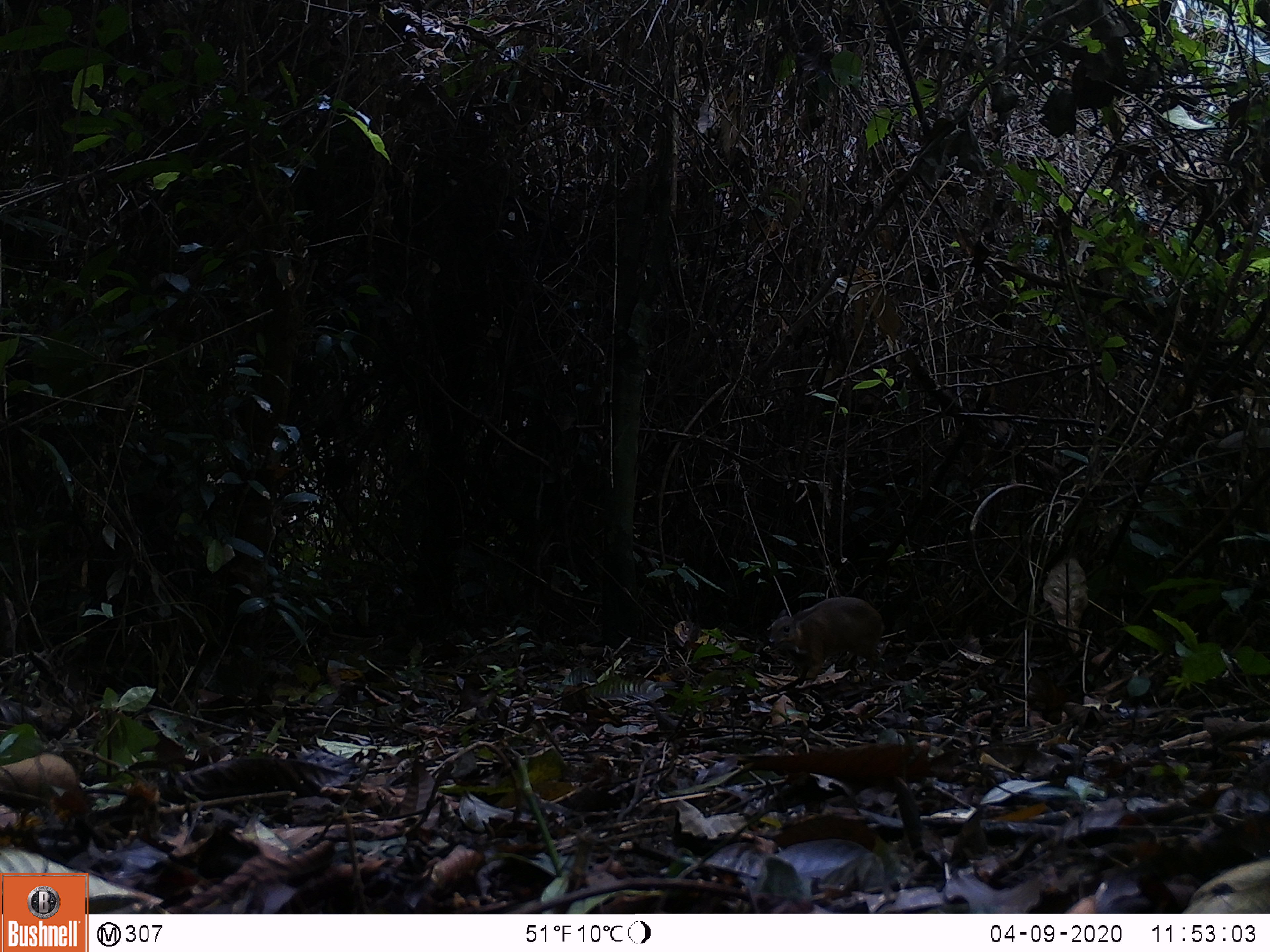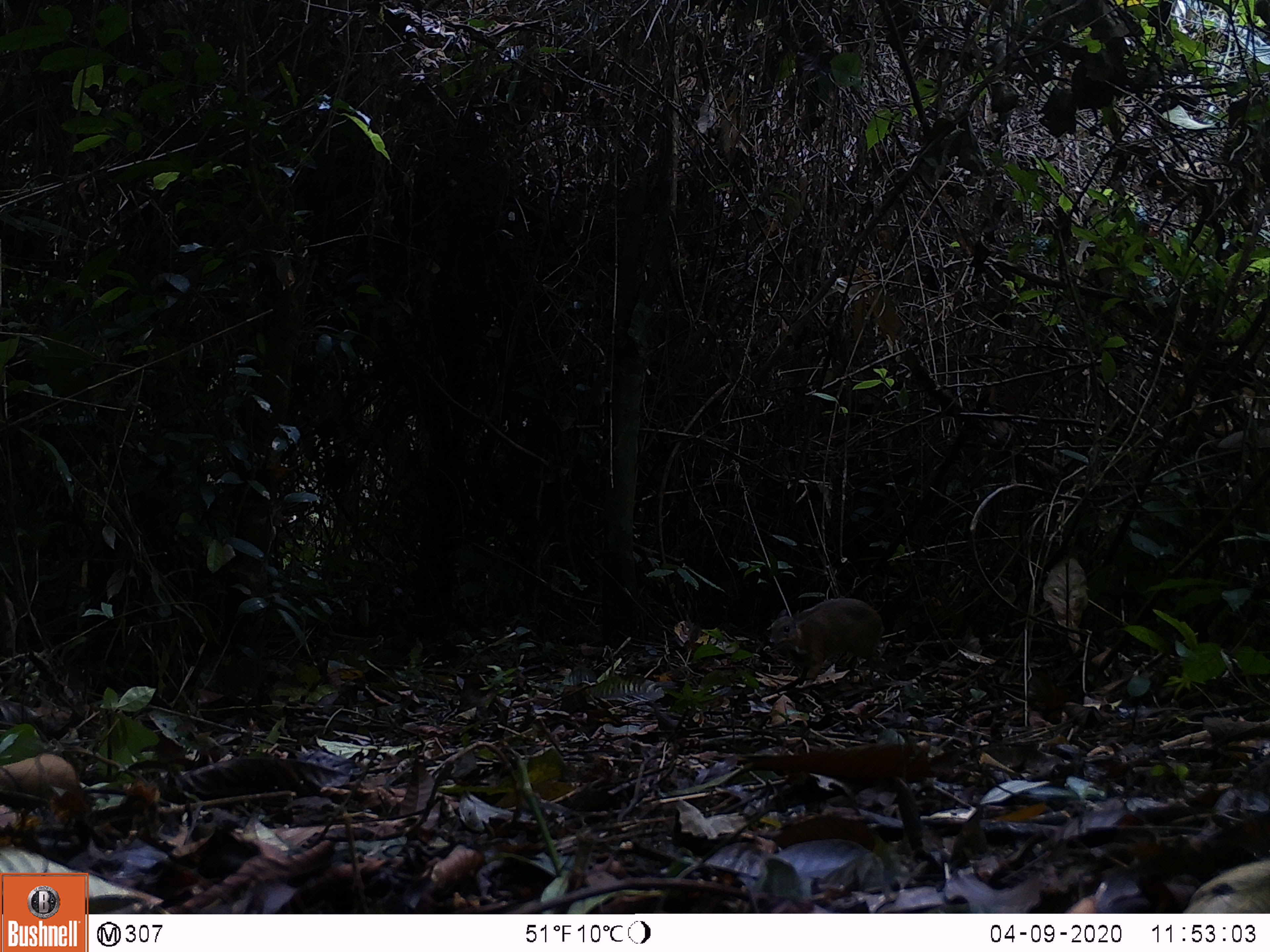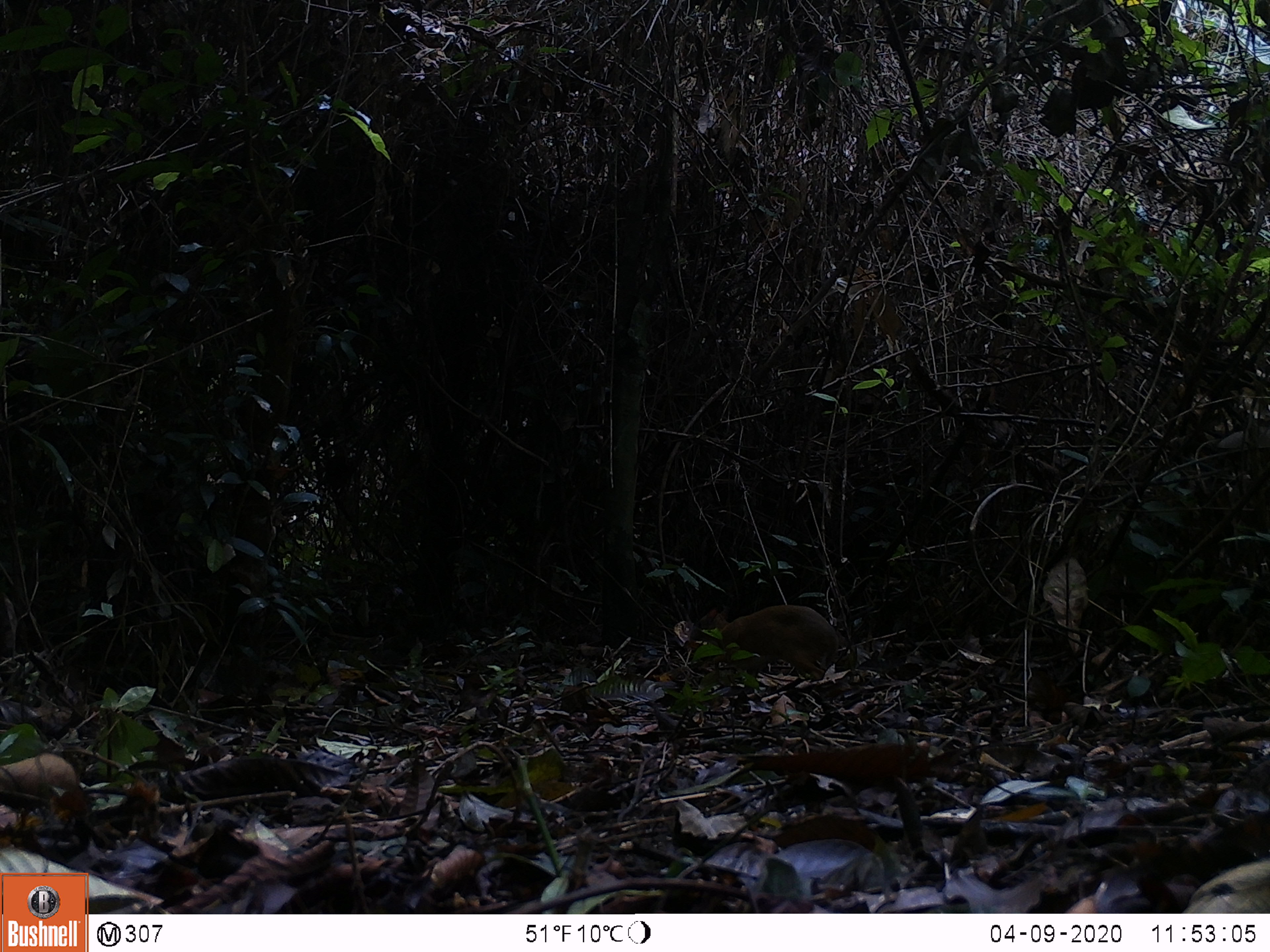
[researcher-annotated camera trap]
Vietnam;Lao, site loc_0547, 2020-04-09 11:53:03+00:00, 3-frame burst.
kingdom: Animalia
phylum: Chordata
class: Mammalia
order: Artiodactyla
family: Tragulidae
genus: Moschiola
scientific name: Moschiola meminna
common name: chevrotain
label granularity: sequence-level